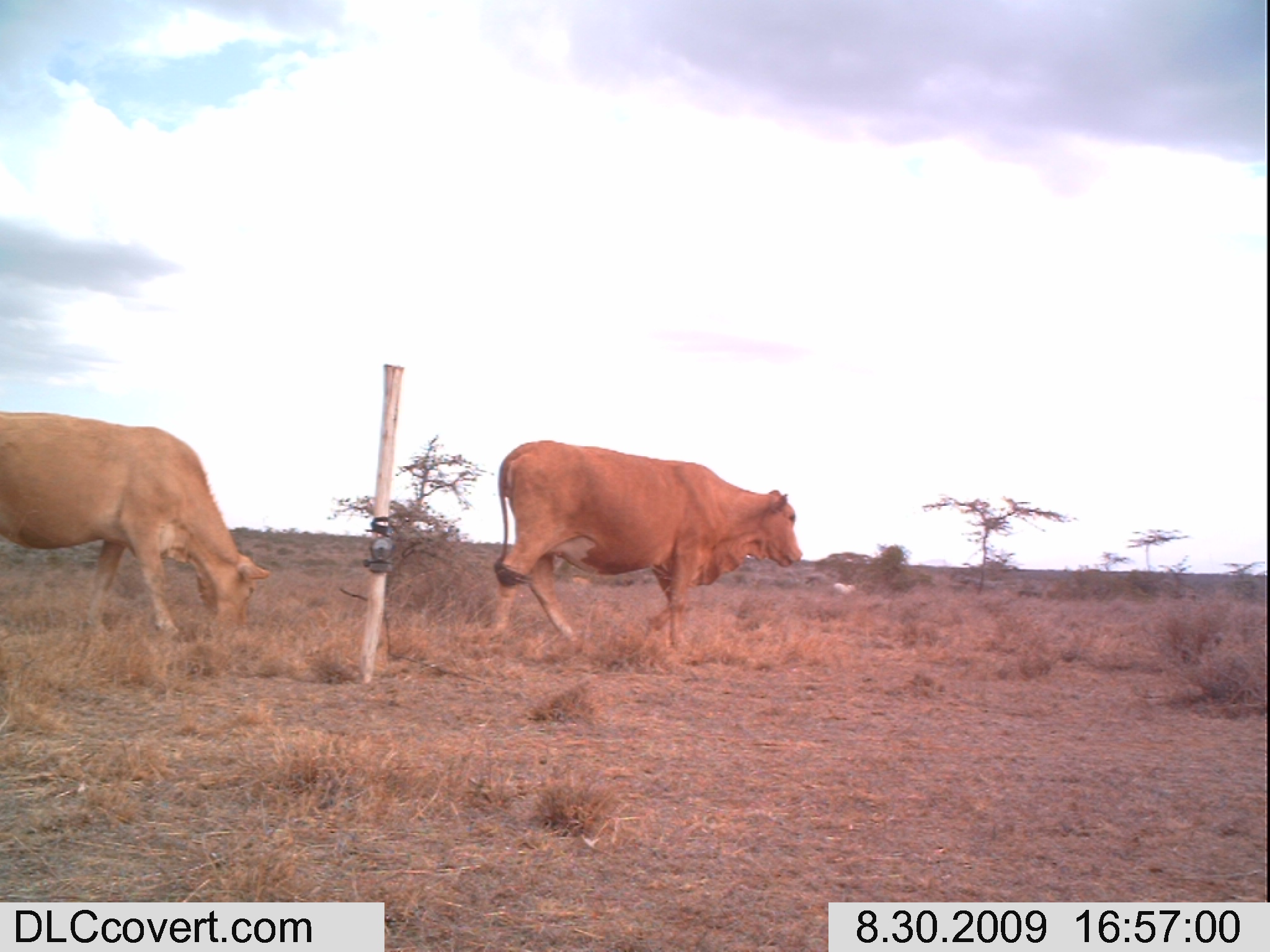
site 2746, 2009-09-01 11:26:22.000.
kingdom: Animalia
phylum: Chordata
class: Mammalia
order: Proboscidea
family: Elephantidae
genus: Loxodonta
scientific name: Loxodonta africana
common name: african bush elephant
Loxodonta africana (african bush elephant), count 1.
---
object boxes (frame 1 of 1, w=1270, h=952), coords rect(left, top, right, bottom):
loxodonta africana: rect(488, 438, 802, 656); rect(0, 412, 269, 637); rect(829, 581, 857, 598)